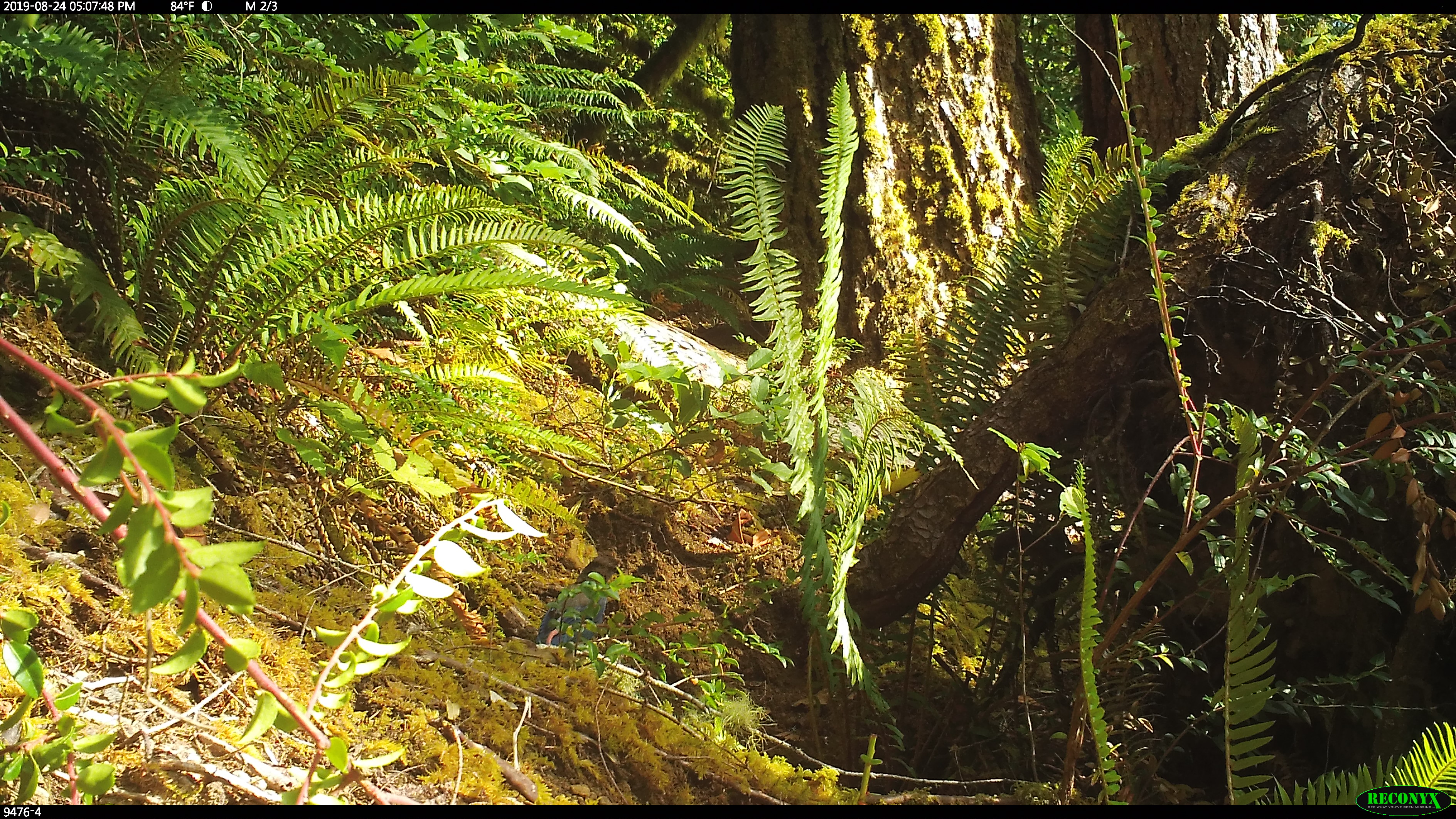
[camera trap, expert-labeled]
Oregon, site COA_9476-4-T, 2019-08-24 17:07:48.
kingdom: Animalia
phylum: Chordata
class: Aves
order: Passeriformes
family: Corvidae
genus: Cyanocitta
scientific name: Cyanocitta stelleri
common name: steller's jay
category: stellers jay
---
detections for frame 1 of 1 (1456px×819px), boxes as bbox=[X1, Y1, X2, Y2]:
stellers jay: bbox=[529, 558, 616, 648]